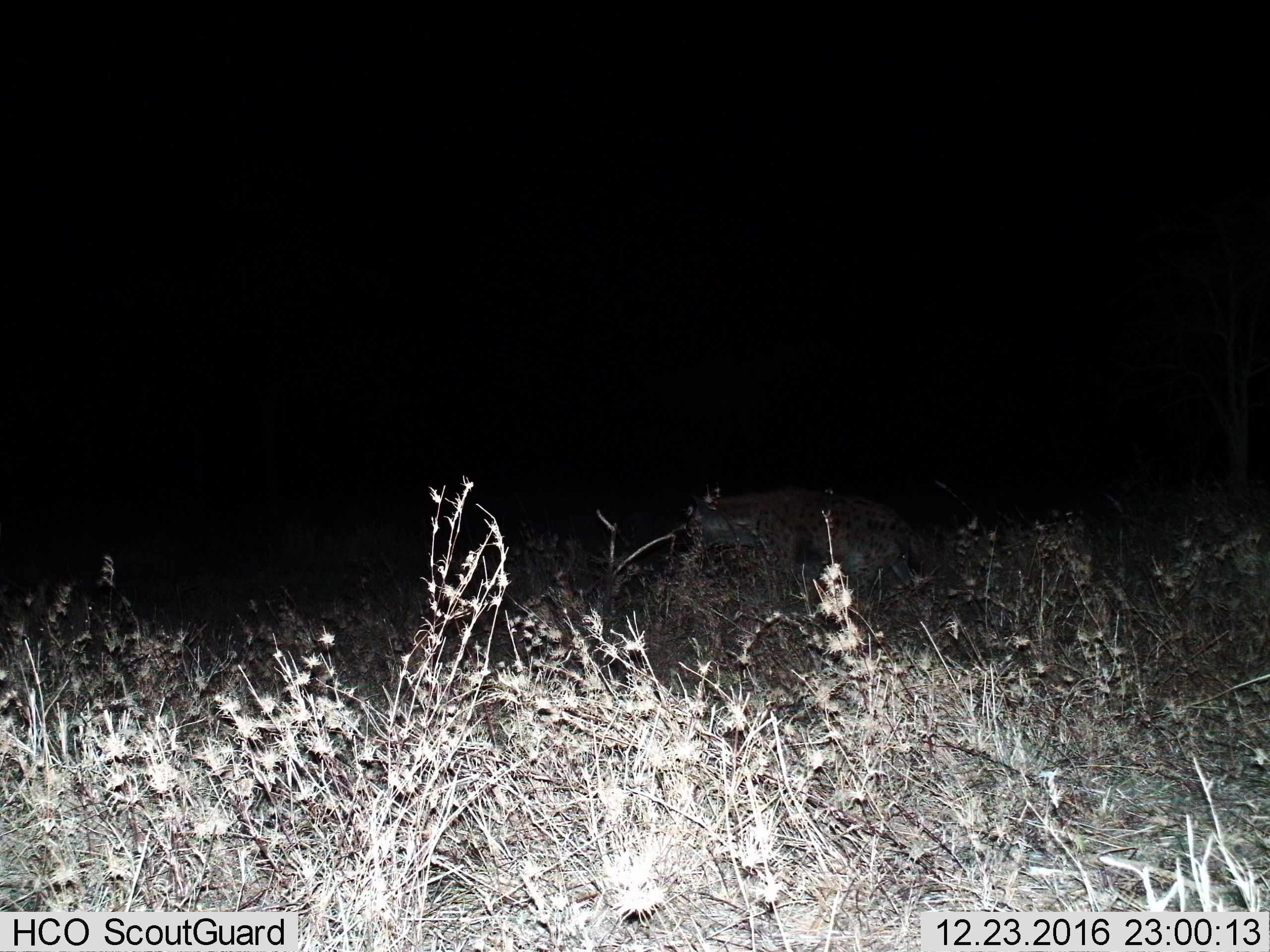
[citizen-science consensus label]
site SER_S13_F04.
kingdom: Animalia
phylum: Chordata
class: Mammalia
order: Carnivora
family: Hyaenidae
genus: Crocuta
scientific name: Crocuta crocuta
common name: spotted hyena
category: hyenaspotted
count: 1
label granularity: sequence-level